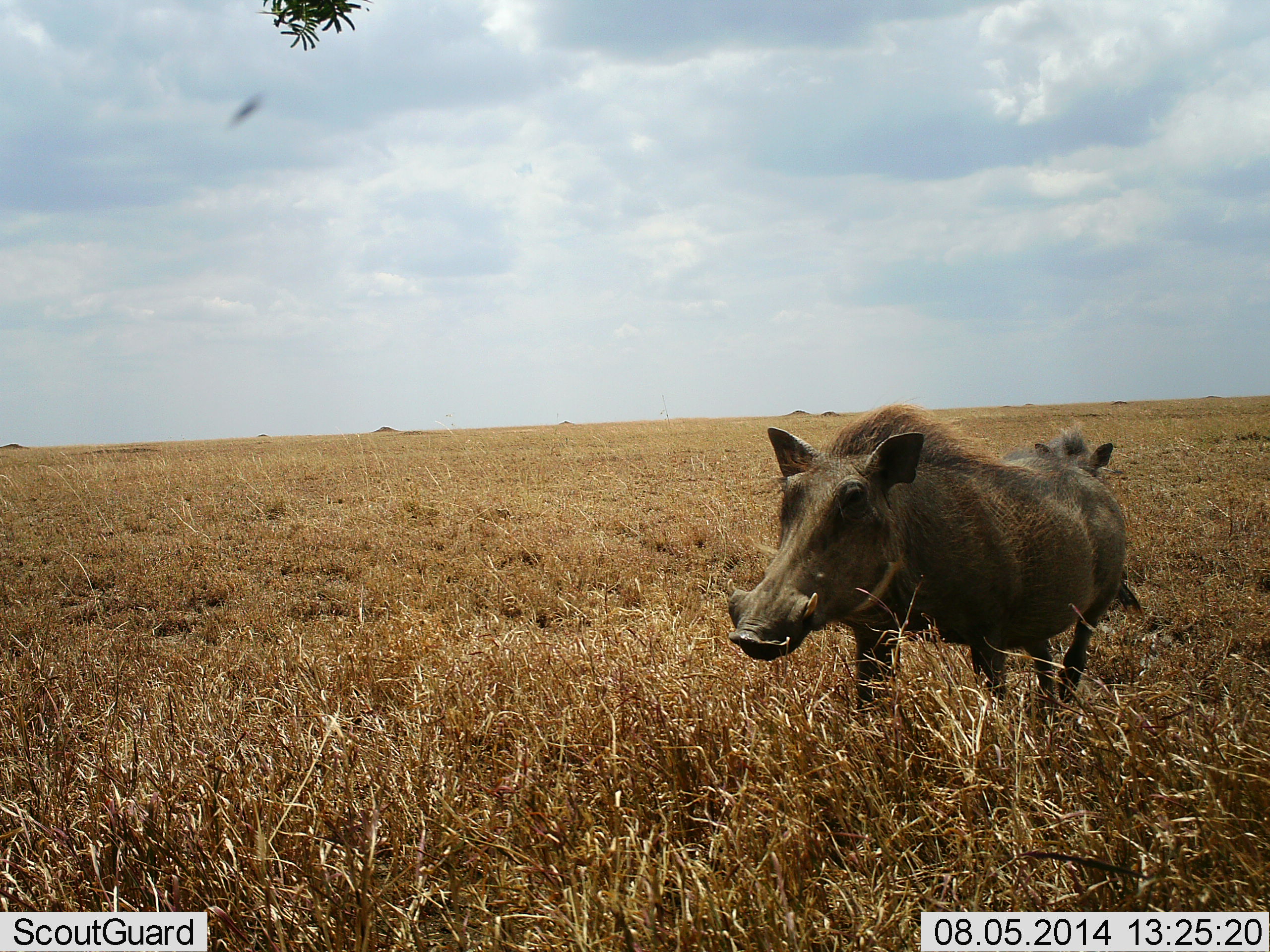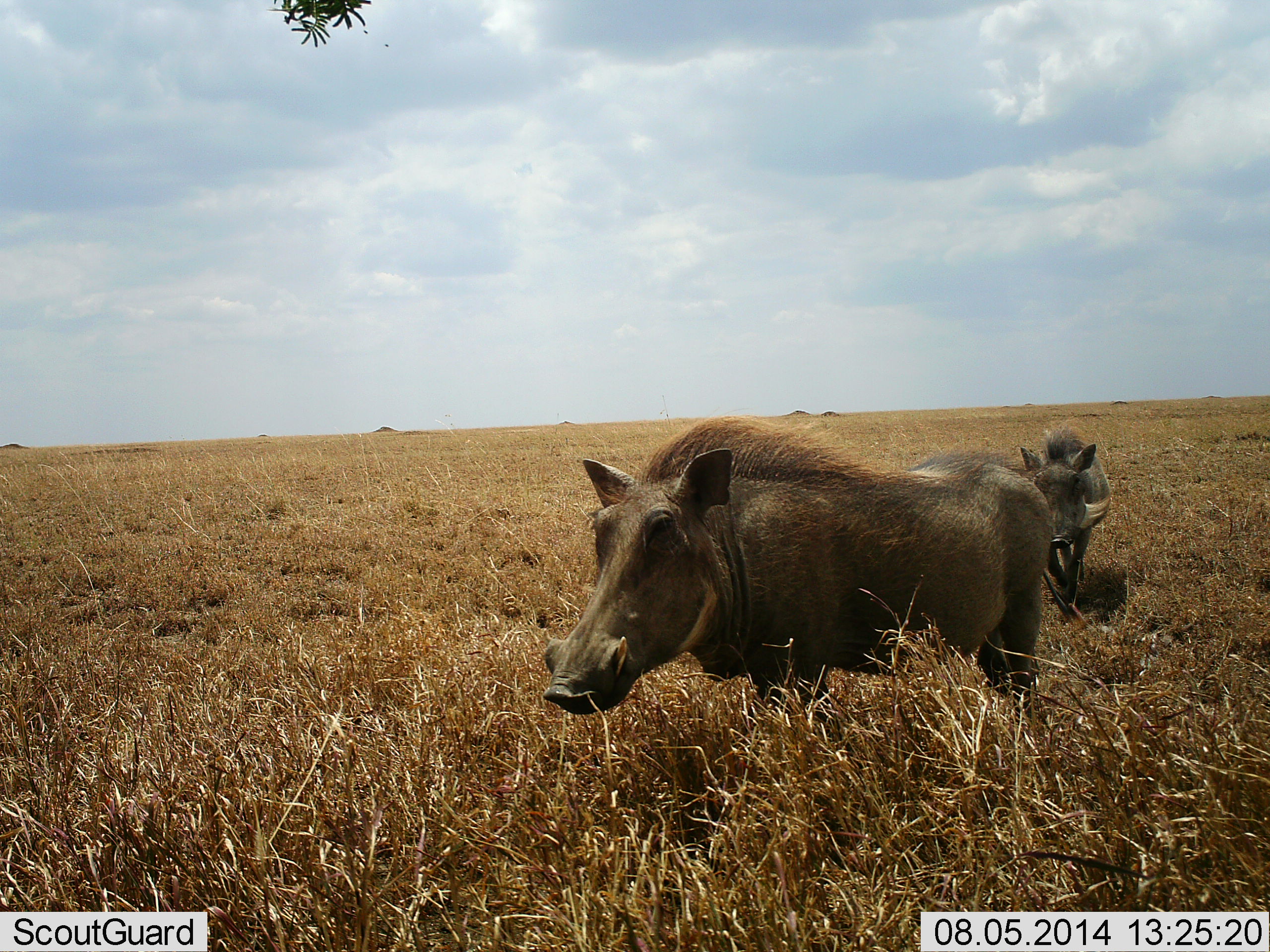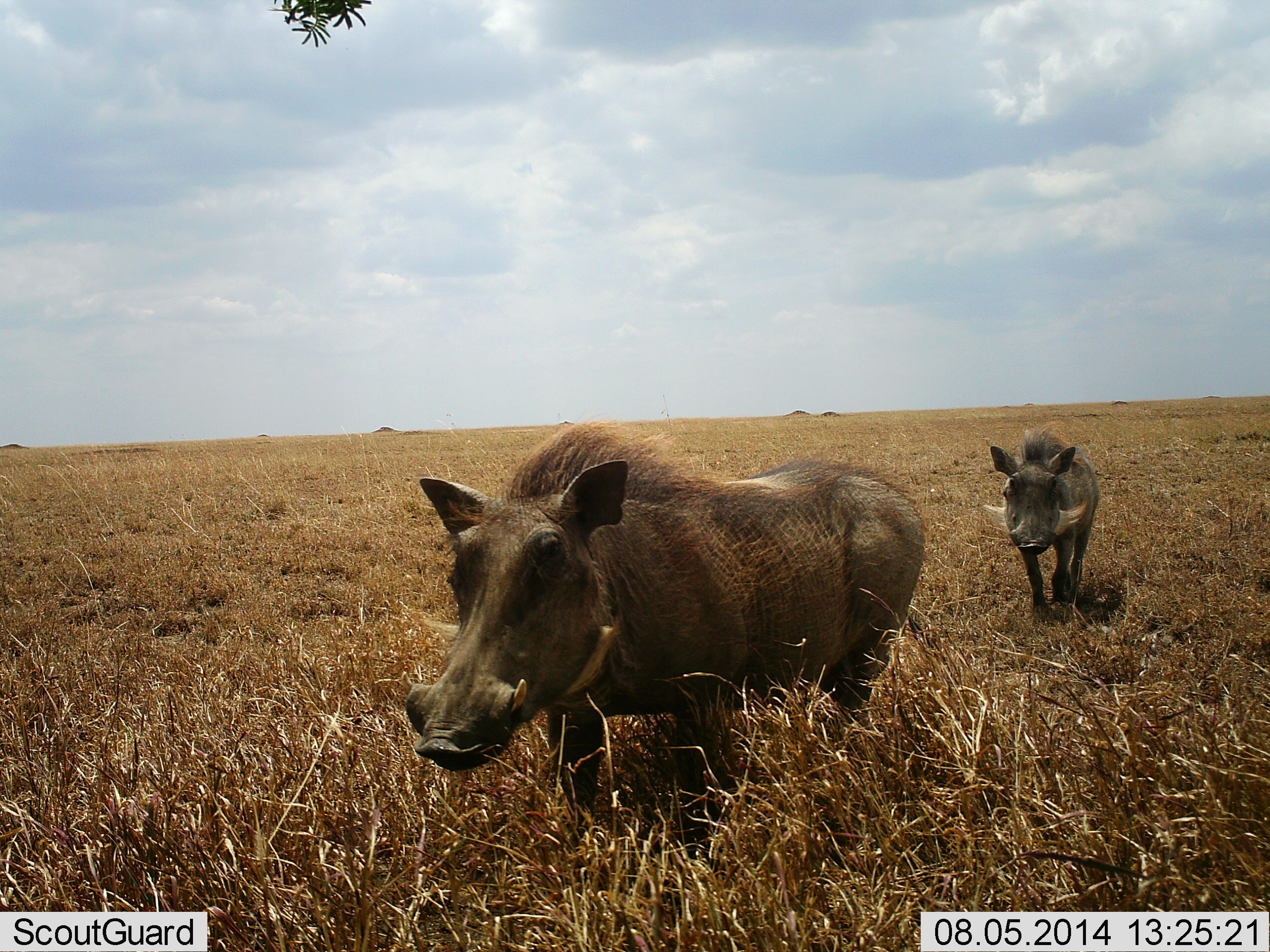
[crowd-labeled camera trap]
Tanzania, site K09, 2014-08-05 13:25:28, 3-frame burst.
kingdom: Animalia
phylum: Chordata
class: Mammalia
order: Artiodactyla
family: Suidae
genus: Phacochoerus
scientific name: Phacochoerus africanus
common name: warthog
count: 2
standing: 0%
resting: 0%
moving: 100%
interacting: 0%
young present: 0%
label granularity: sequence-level